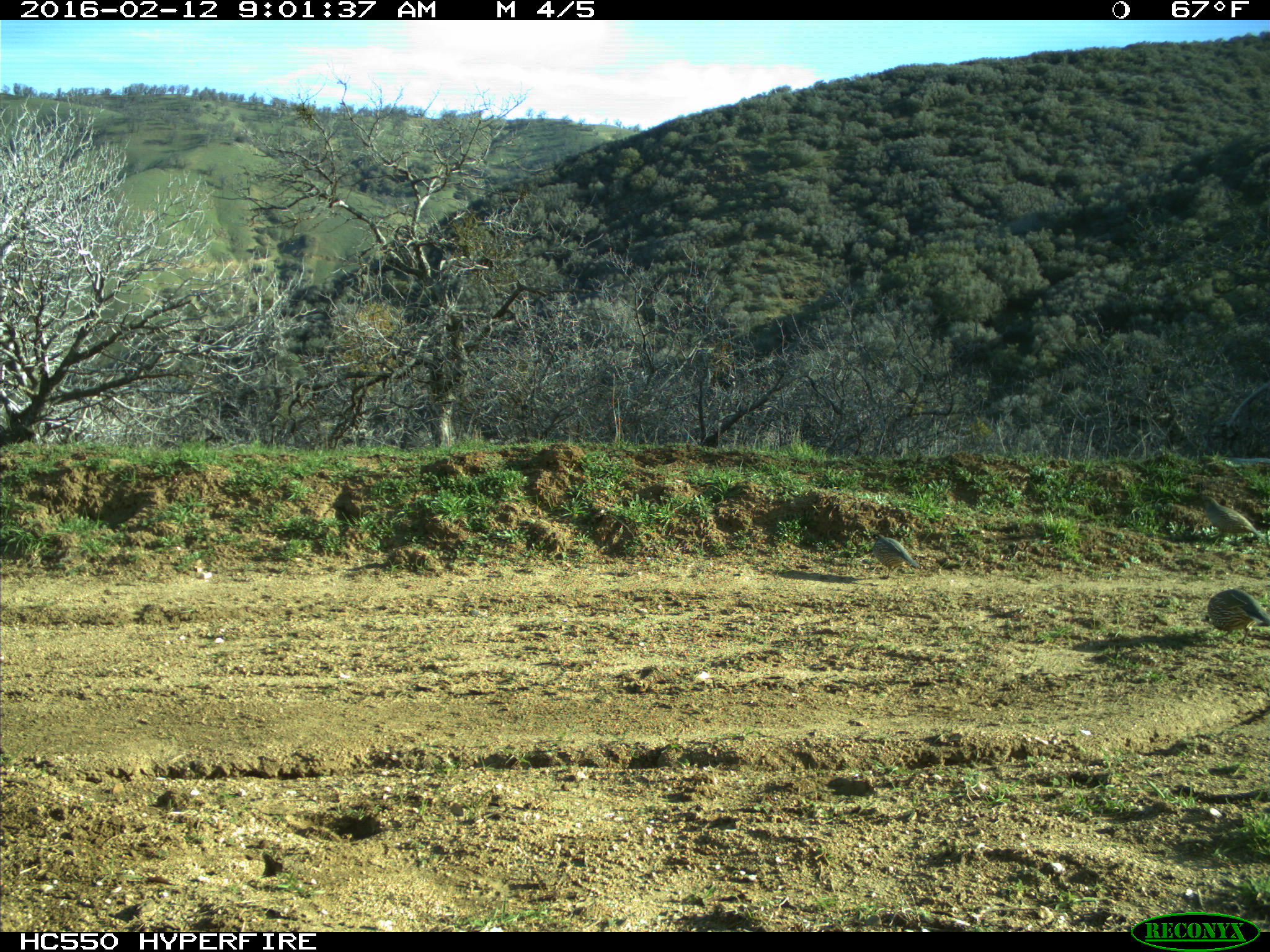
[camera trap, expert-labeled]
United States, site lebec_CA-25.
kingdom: Animalia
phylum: Chordata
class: Aves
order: Galliformes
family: Odontophoridae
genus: Callipepla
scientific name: Callipepla californica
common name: california quail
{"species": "Callipepla californica (california quail)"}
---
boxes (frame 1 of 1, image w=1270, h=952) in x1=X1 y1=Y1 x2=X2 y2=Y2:
animal: x1=1199 y1=588 x2=1269 y2=645; x1=1192 y1=496 x2=1262 y2=539; x1=868 y1=532 x2=918 y2=580